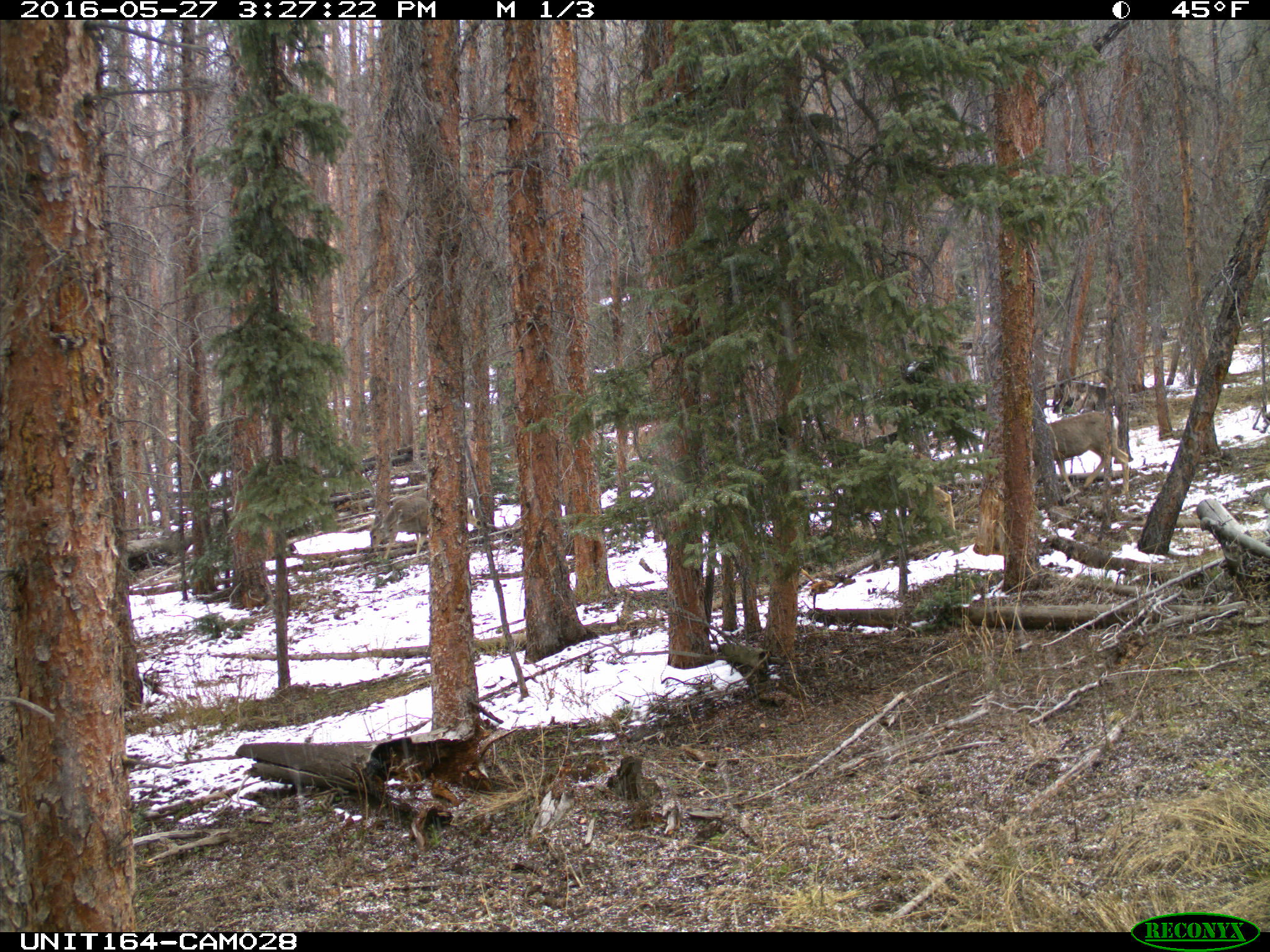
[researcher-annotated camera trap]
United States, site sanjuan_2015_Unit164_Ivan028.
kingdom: Animalia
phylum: Chordata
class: Mammalia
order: Artiodactyla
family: Cervidae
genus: Odocoileus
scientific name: Odocoileus hemionus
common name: mule deer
Odocoileus hemionus (mule deer).